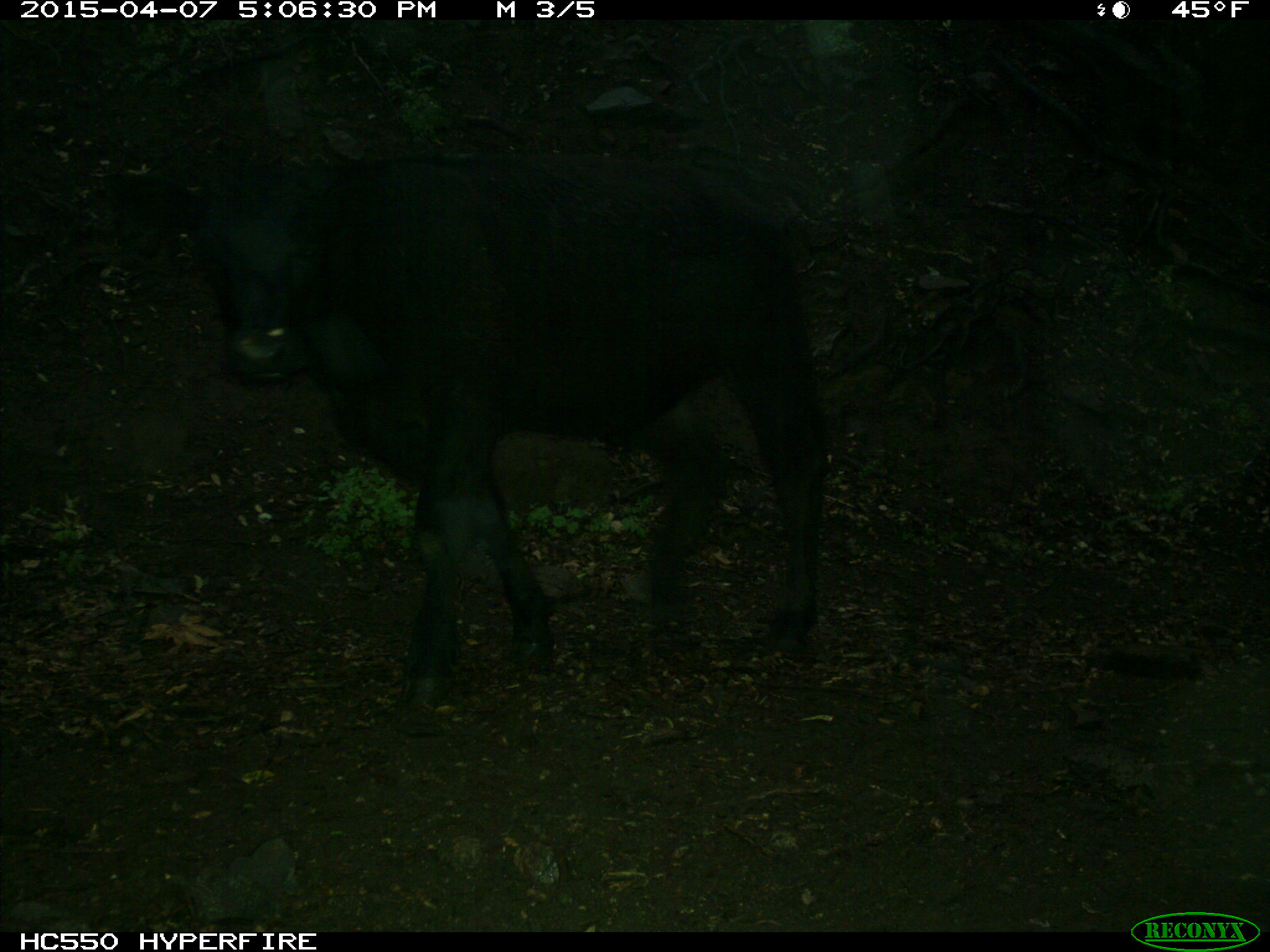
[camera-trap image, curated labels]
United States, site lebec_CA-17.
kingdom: Animalia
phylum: Chordata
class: Mammalia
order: Artiodactyla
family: Bovidae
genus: Bos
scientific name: Bos taurus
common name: domestic cow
Bos taurus (domestic cow).